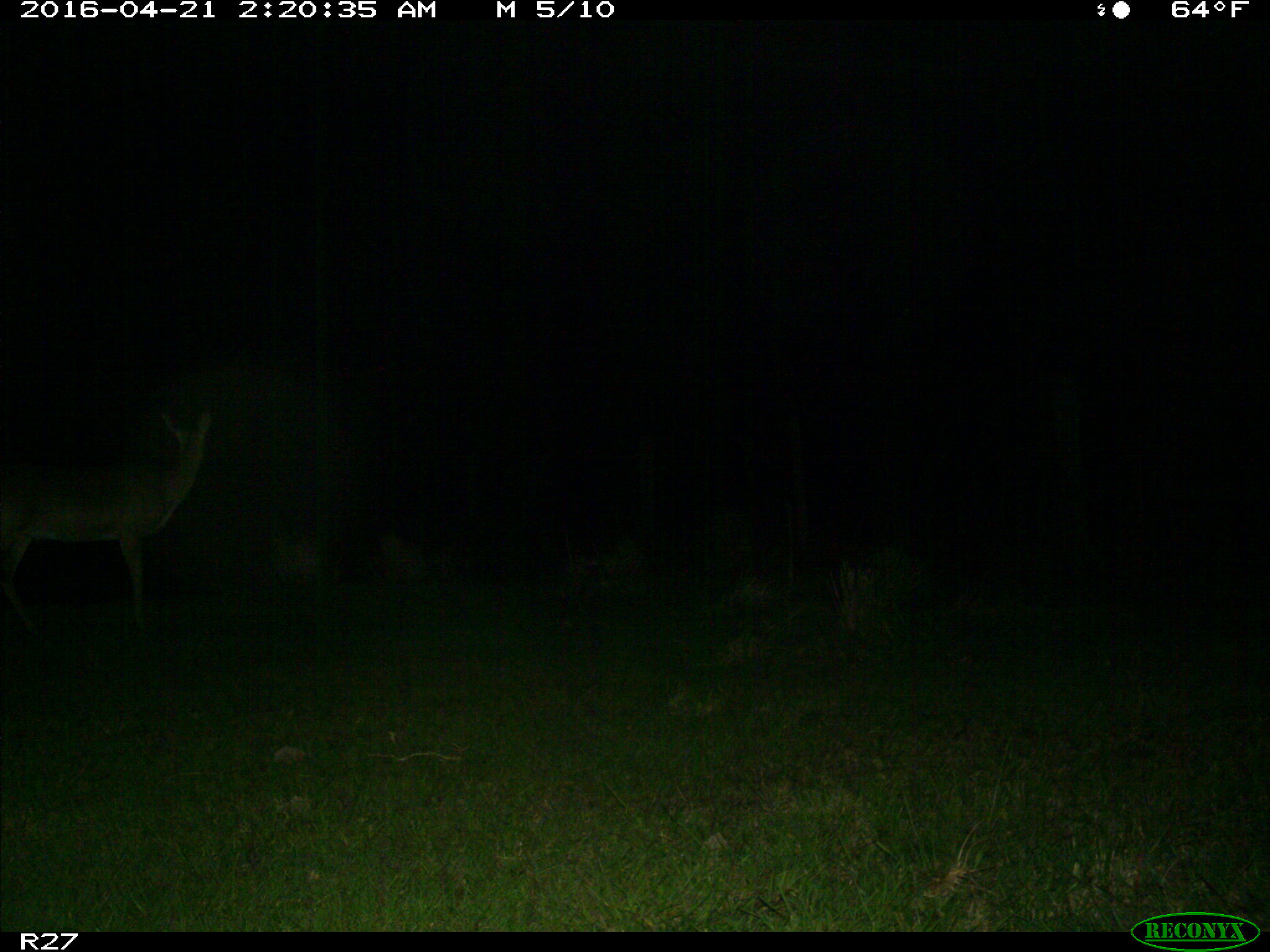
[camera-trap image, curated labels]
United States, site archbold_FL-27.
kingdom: Animalia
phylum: Chordata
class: Mammalia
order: Artiodactyla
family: Cervidae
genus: Odocoileus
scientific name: Odocoileus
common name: deer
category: unidentified deer